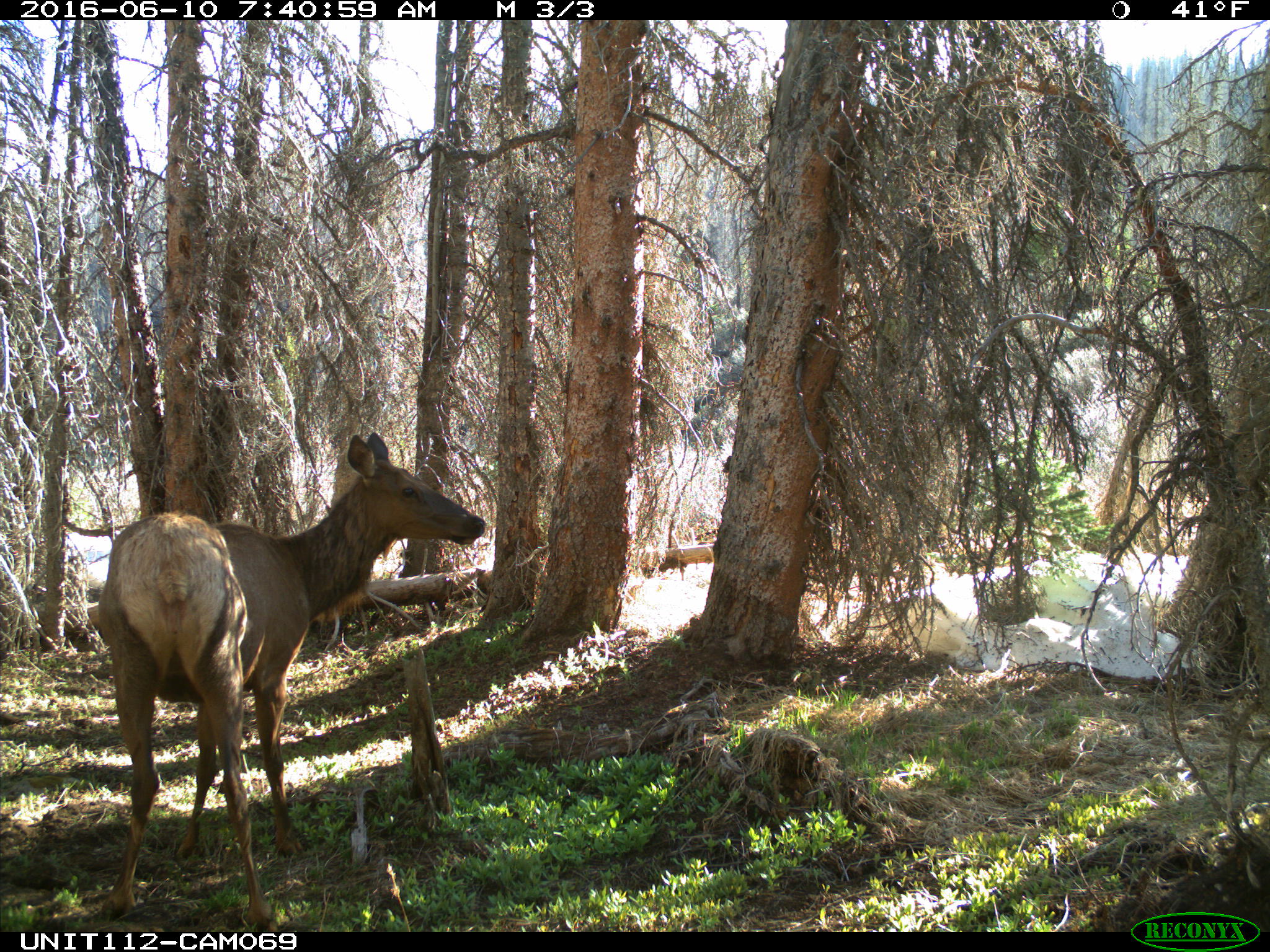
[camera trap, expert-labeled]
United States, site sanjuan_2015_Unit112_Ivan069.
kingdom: Animalia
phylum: Chordata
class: Mammalia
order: Artiodactyla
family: Cervidae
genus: Cervus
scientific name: Cervus elaphus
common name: red deer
Cervus elaphus (red deer).